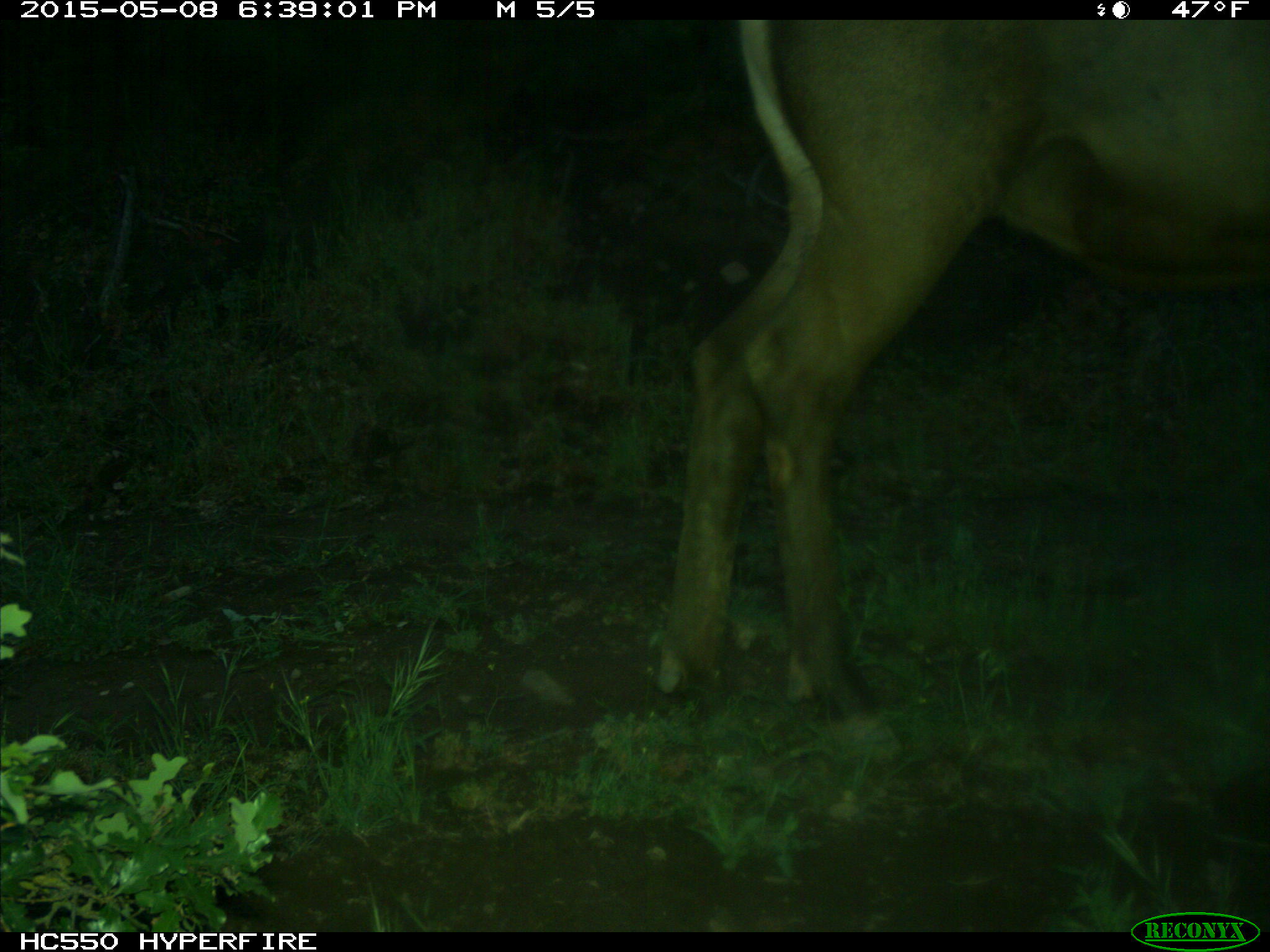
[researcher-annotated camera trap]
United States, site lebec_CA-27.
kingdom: Animalia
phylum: Chordata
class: Mammalia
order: Artiodactyla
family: Cervidae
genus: Cervus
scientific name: Cervus canadensis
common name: elk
Cervus canadensis (elk).